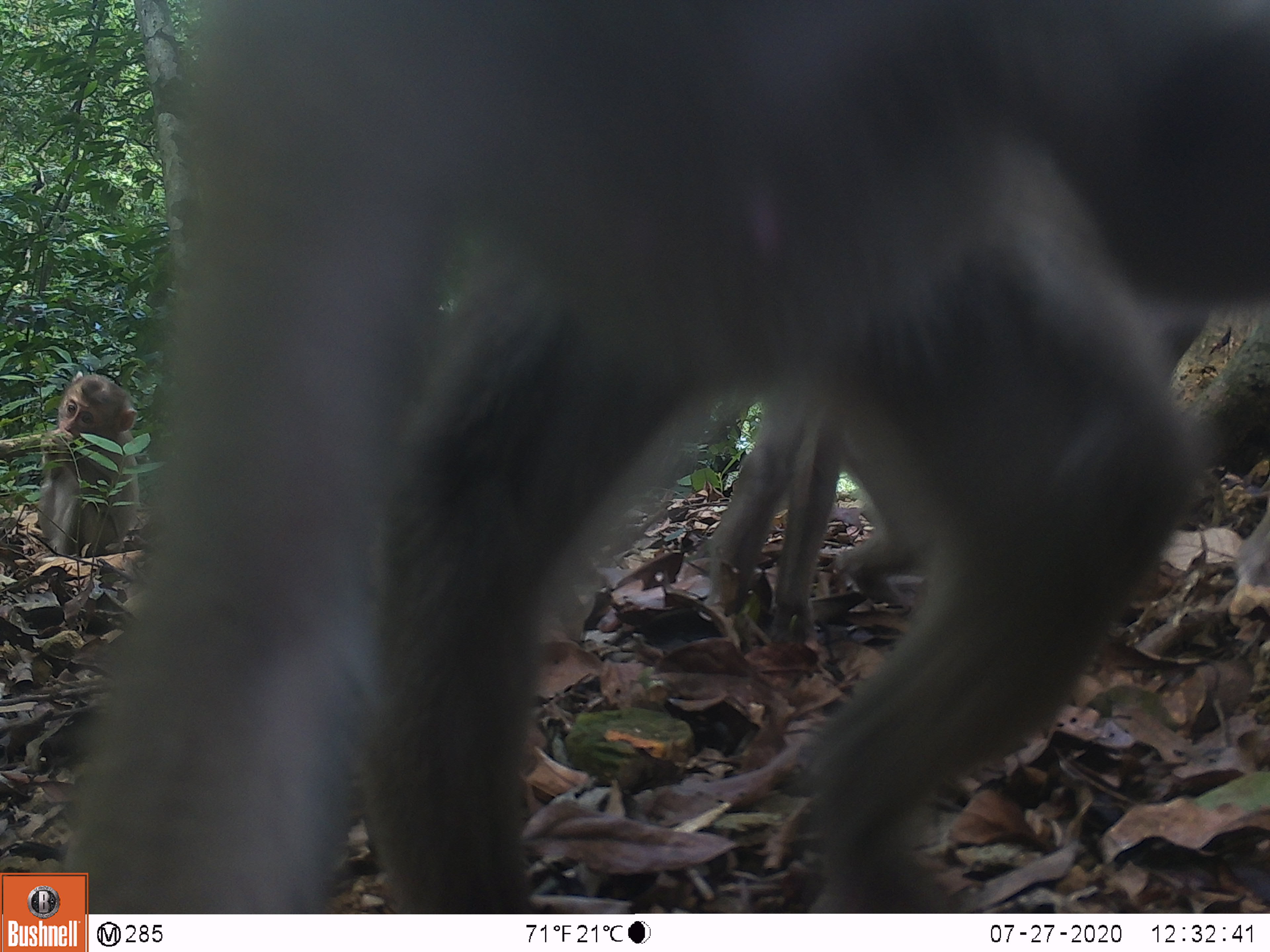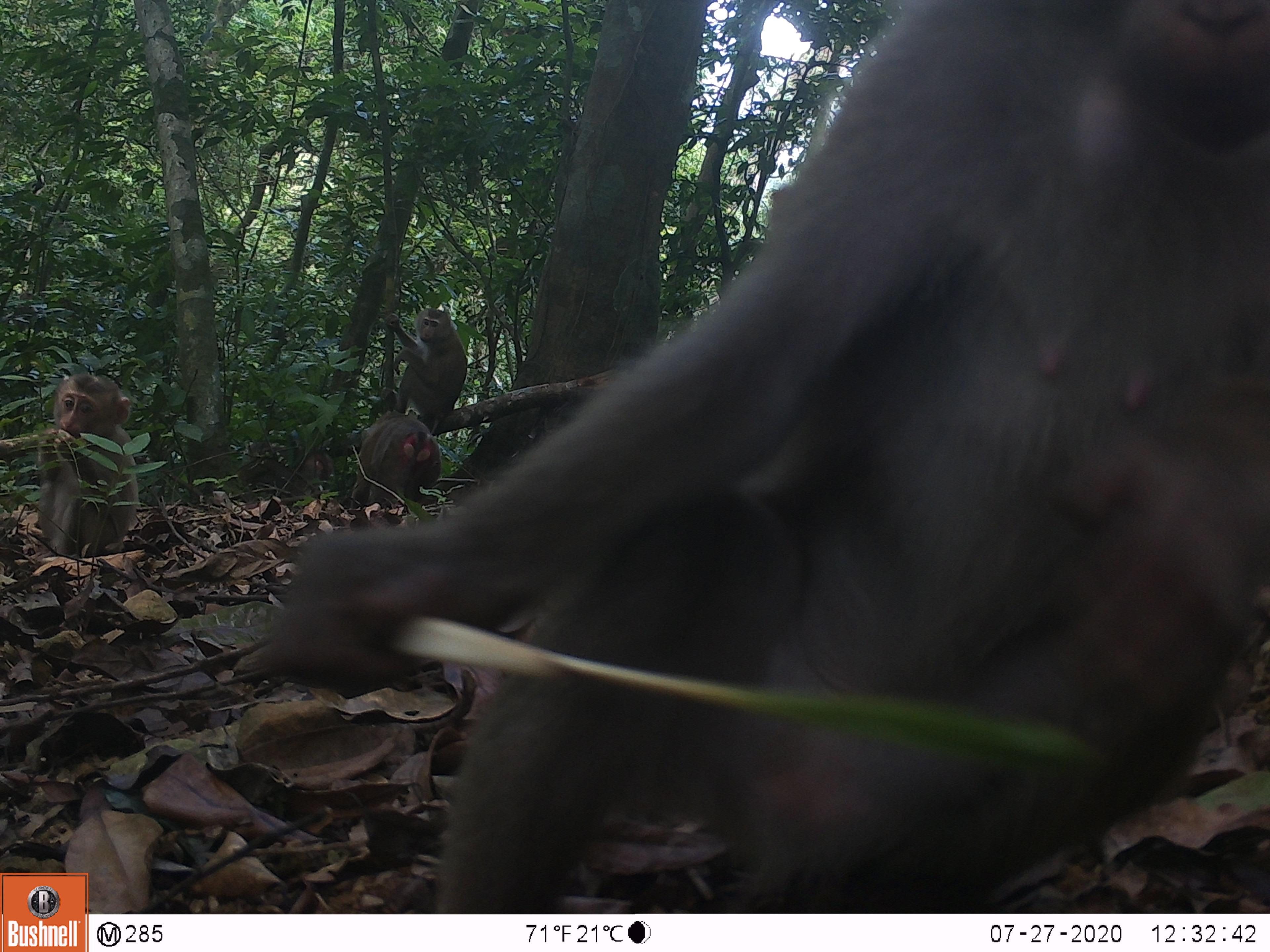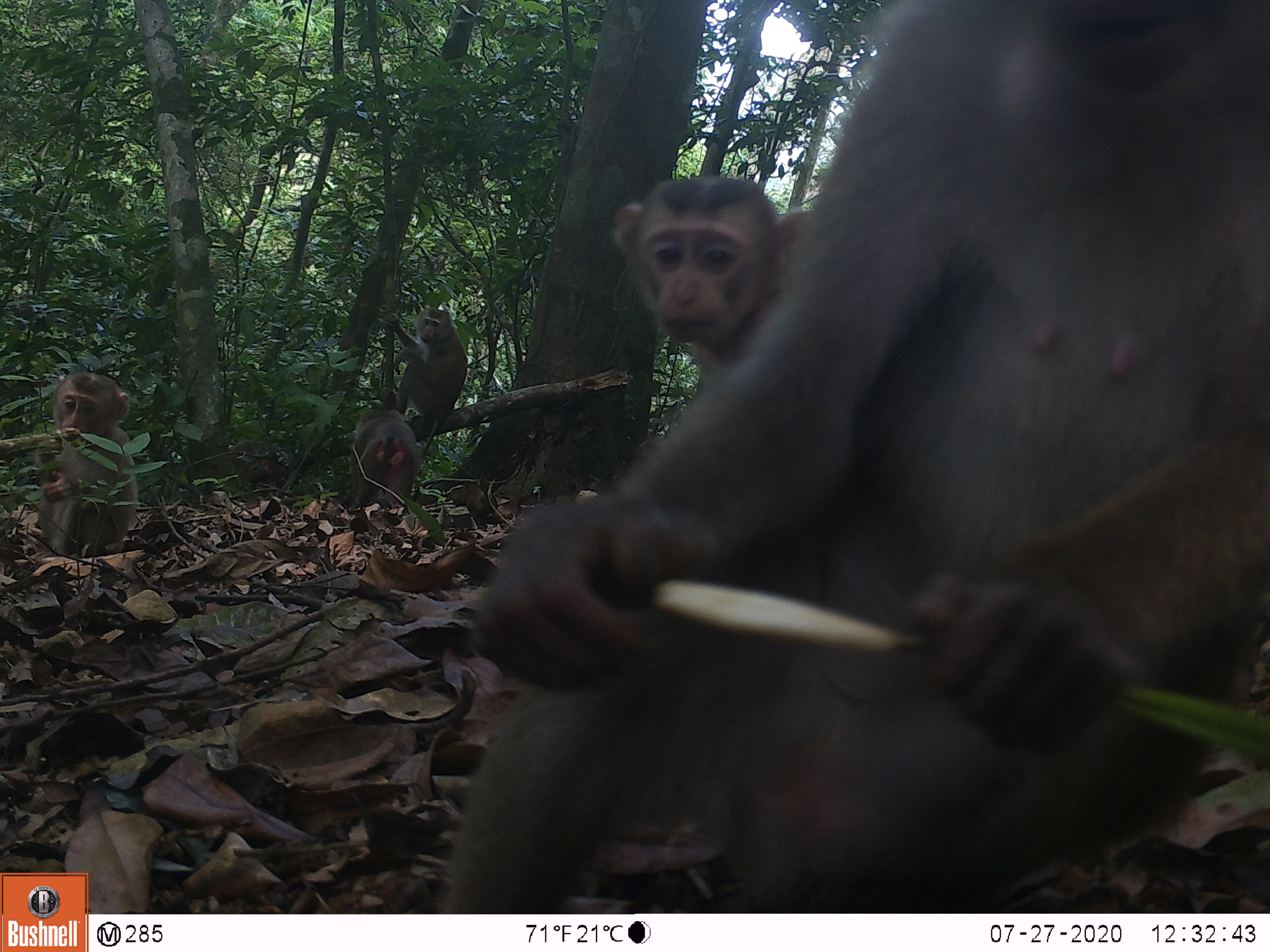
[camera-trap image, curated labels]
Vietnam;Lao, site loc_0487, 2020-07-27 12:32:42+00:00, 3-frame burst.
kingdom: Animalia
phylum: Chordata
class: Mammalia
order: Primates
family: Cercopithecidae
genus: Macaca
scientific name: Macaca nemestrina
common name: pig-tailed macaque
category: pig tailed macaque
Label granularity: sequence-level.